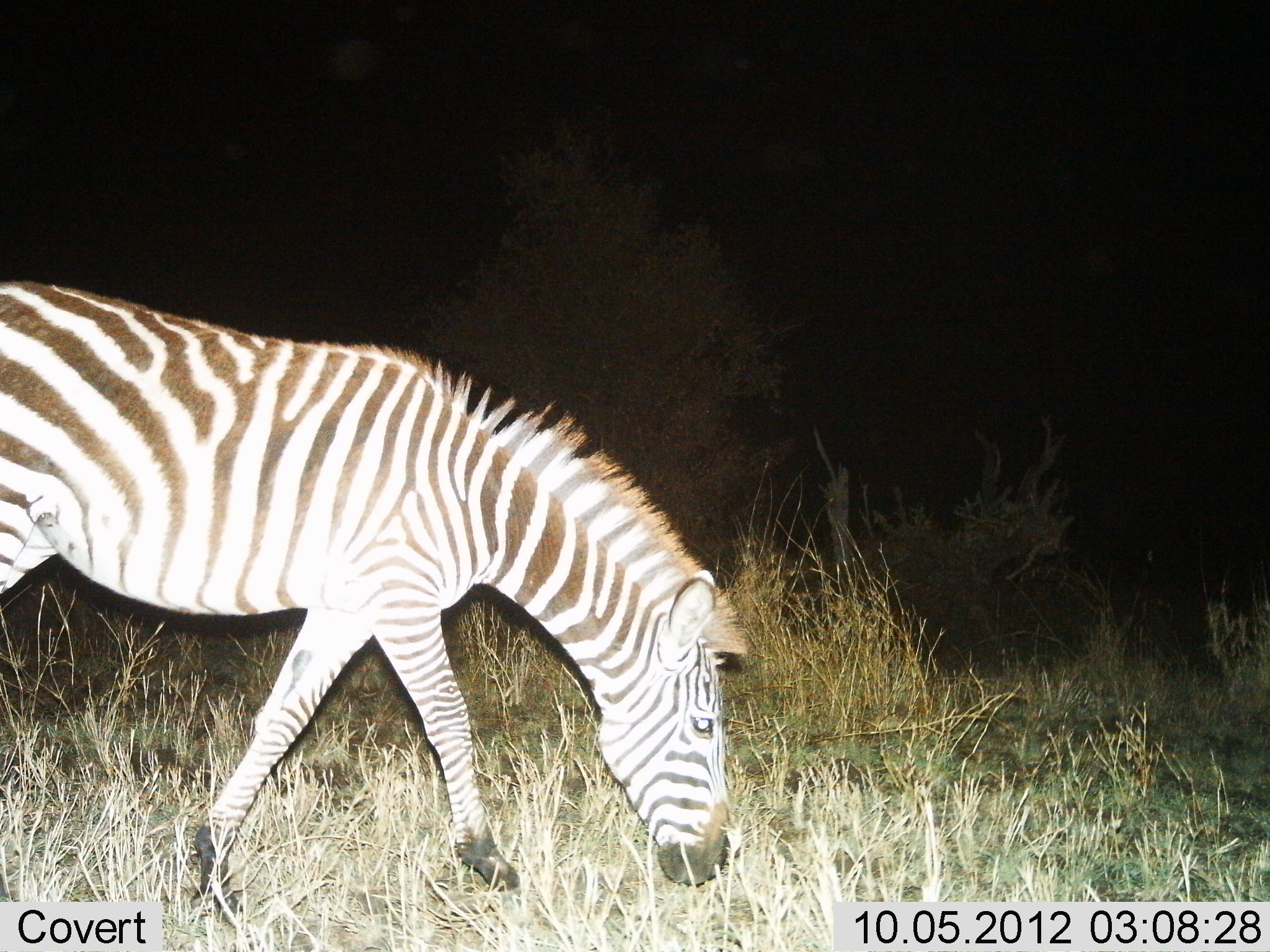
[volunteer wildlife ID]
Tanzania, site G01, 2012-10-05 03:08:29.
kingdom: Animalia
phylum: Chordata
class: Mammalia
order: Perissodactyla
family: Equidae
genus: Equus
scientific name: Equus quagga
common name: plains zebra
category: zebra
Zebra (plains zebra) (Equus quagga), count 1. Behavior (volunteer vote fractions): standing 0%, resting 0%, moving 40%, interacting 0%. Young present (vote fraction): 0%. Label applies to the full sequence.